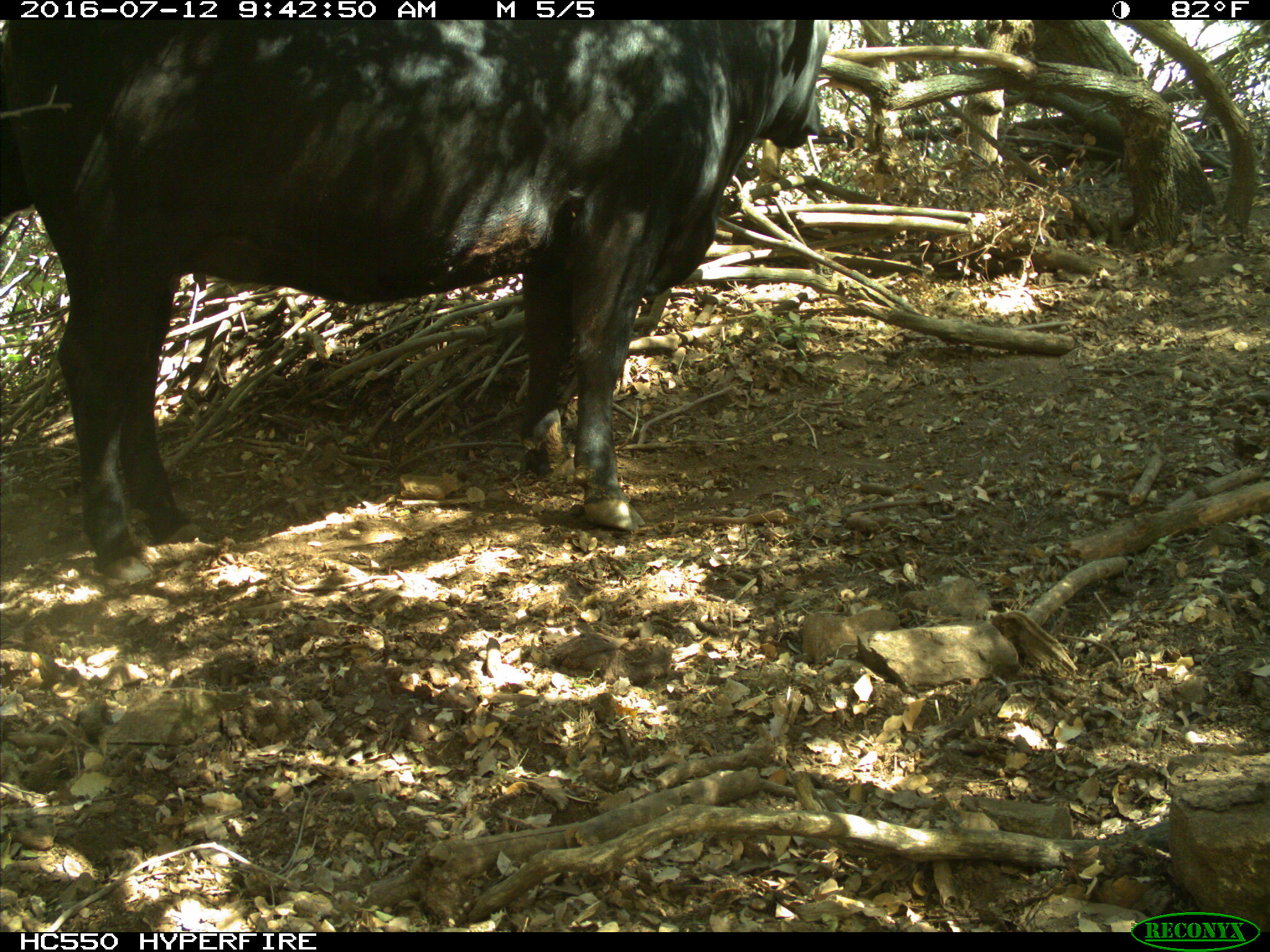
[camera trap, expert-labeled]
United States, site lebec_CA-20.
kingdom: Animalia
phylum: Chordata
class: Mammalia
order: Artiodactyla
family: Bovidae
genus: Bos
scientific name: Bos taurus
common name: domestic cow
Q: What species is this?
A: Bos taurus (domestic cow).